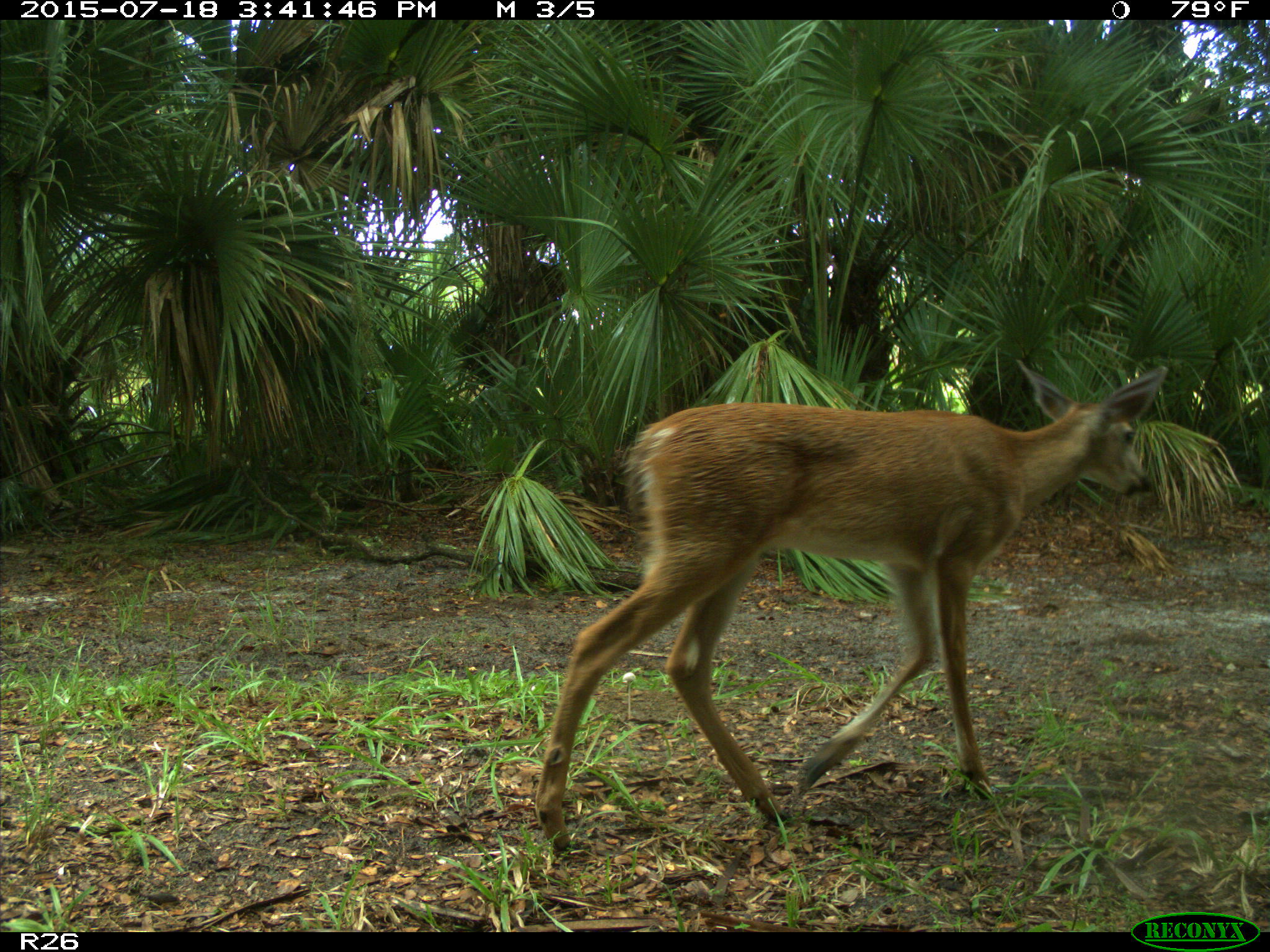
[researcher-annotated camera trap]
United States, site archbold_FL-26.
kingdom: Animalia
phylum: Chordata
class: Mammalia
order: Artiodactyla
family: Cervidae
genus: Odocoileus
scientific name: Odocoileus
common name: deer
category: unidentified deer